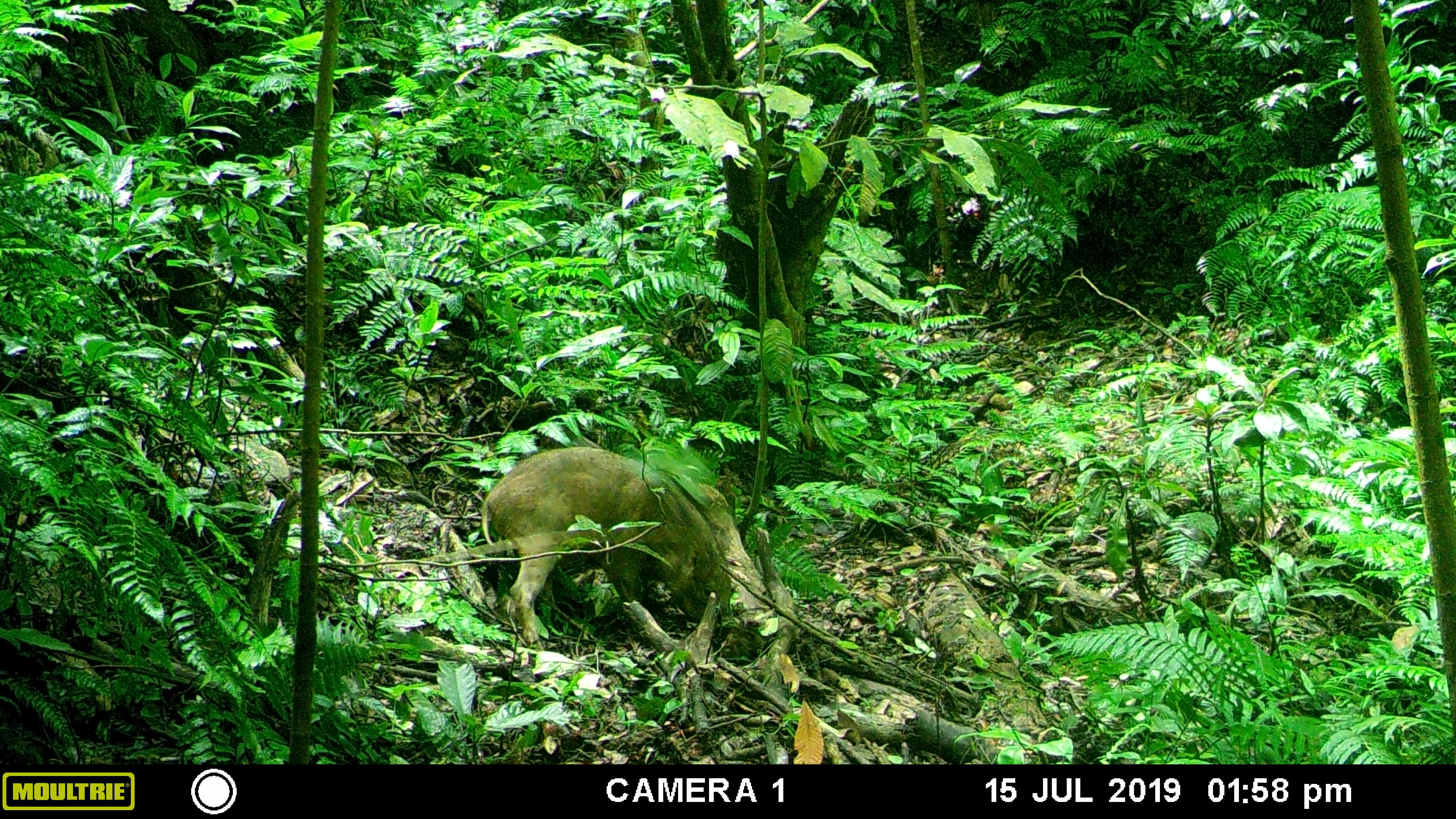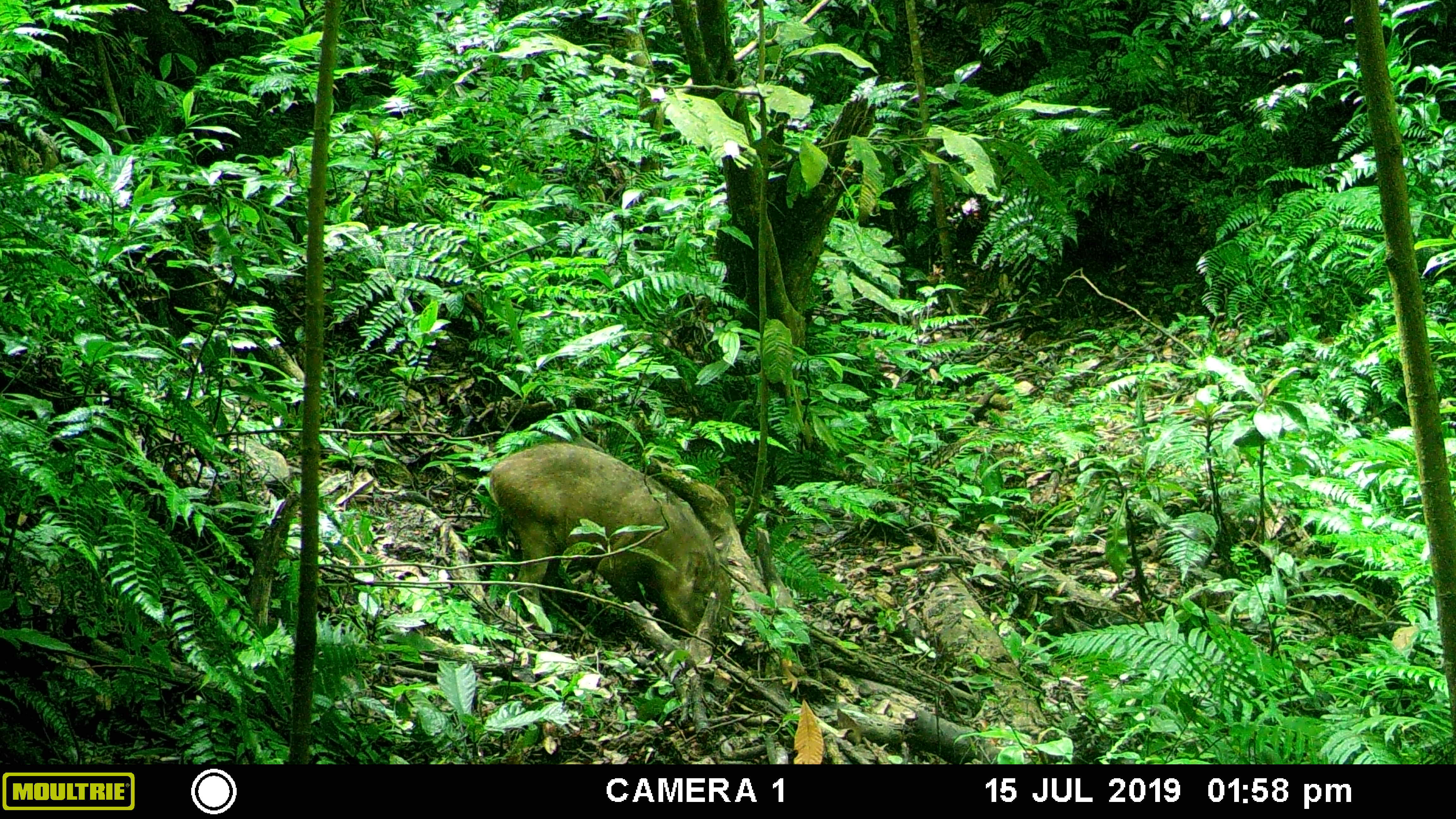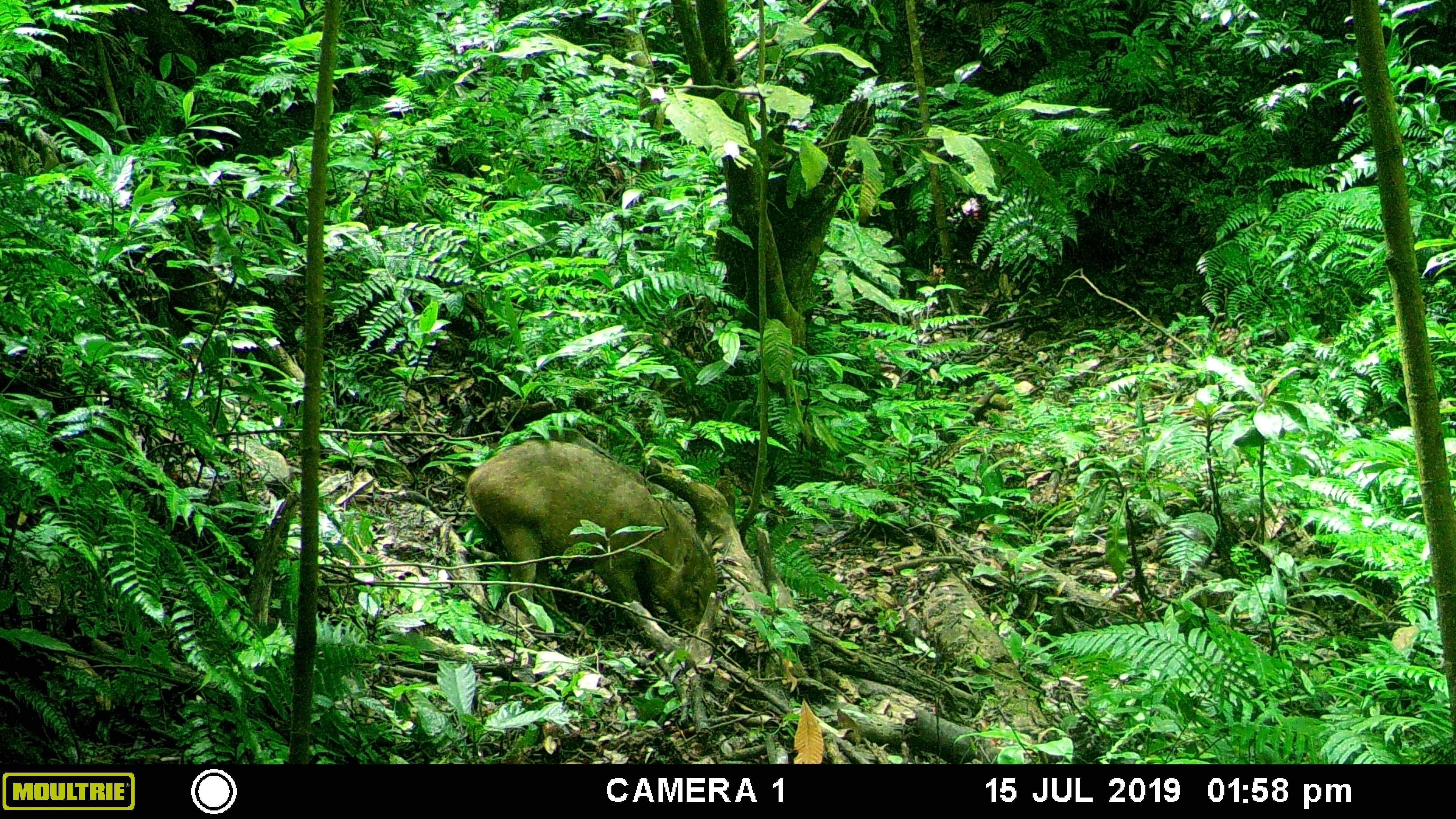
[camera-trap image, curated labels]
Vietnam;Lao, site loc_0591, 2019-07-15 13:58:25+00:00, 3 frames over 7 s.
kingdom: Animalia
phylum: Chordata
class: Mammalia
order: Artiodactyla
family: Suidae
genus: Sus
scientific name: Sus scrofa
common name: eurasian wild pig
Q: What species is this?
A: Eurasian wild pig (Sus scrofa).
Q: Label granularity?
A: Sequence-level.